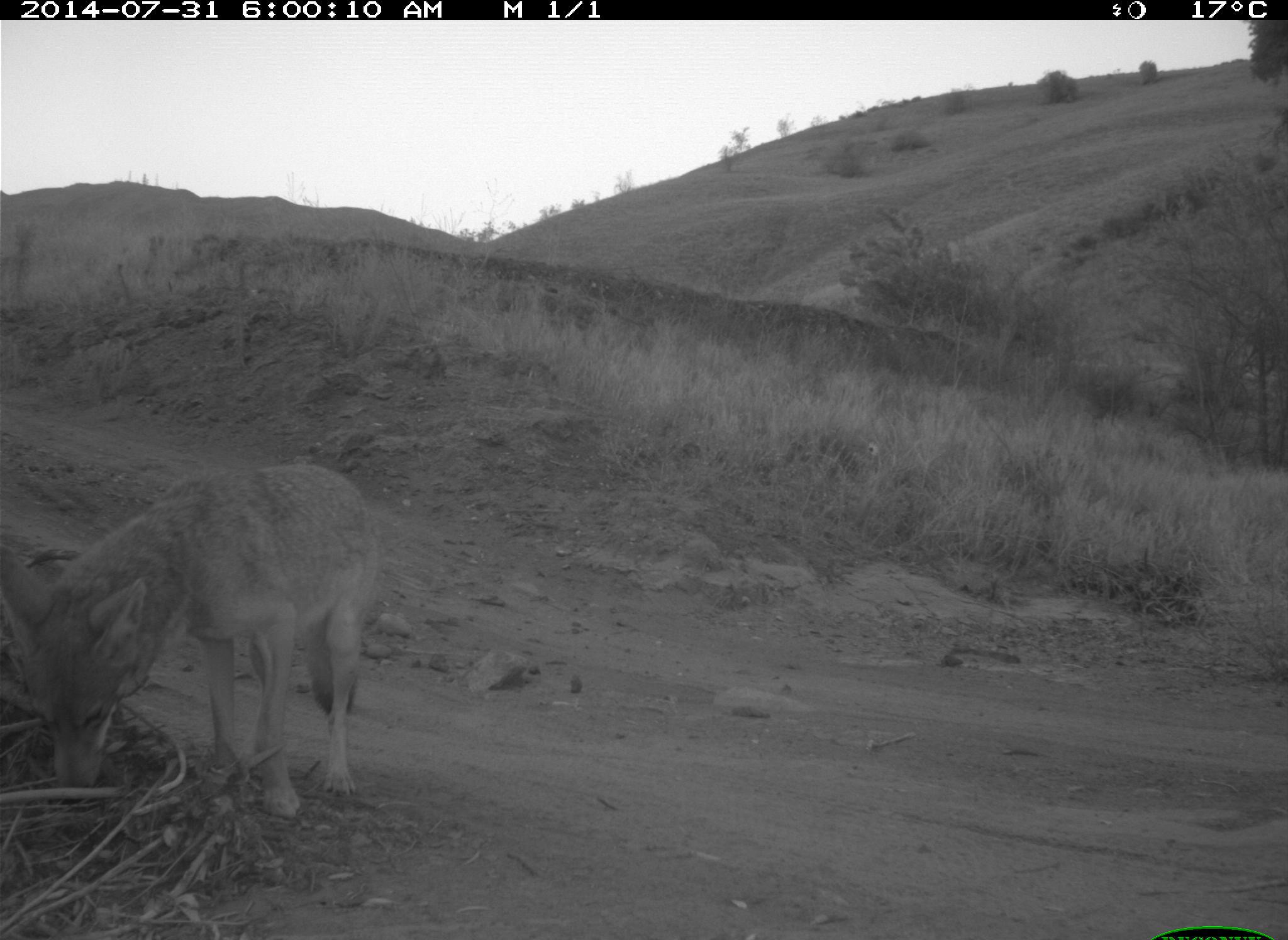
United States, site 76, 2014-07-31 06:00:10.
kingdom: Animalia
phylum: Chordata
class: Mammalia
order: Carnivora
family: Canidae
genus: Canis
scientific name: Canis latrans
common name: coyote